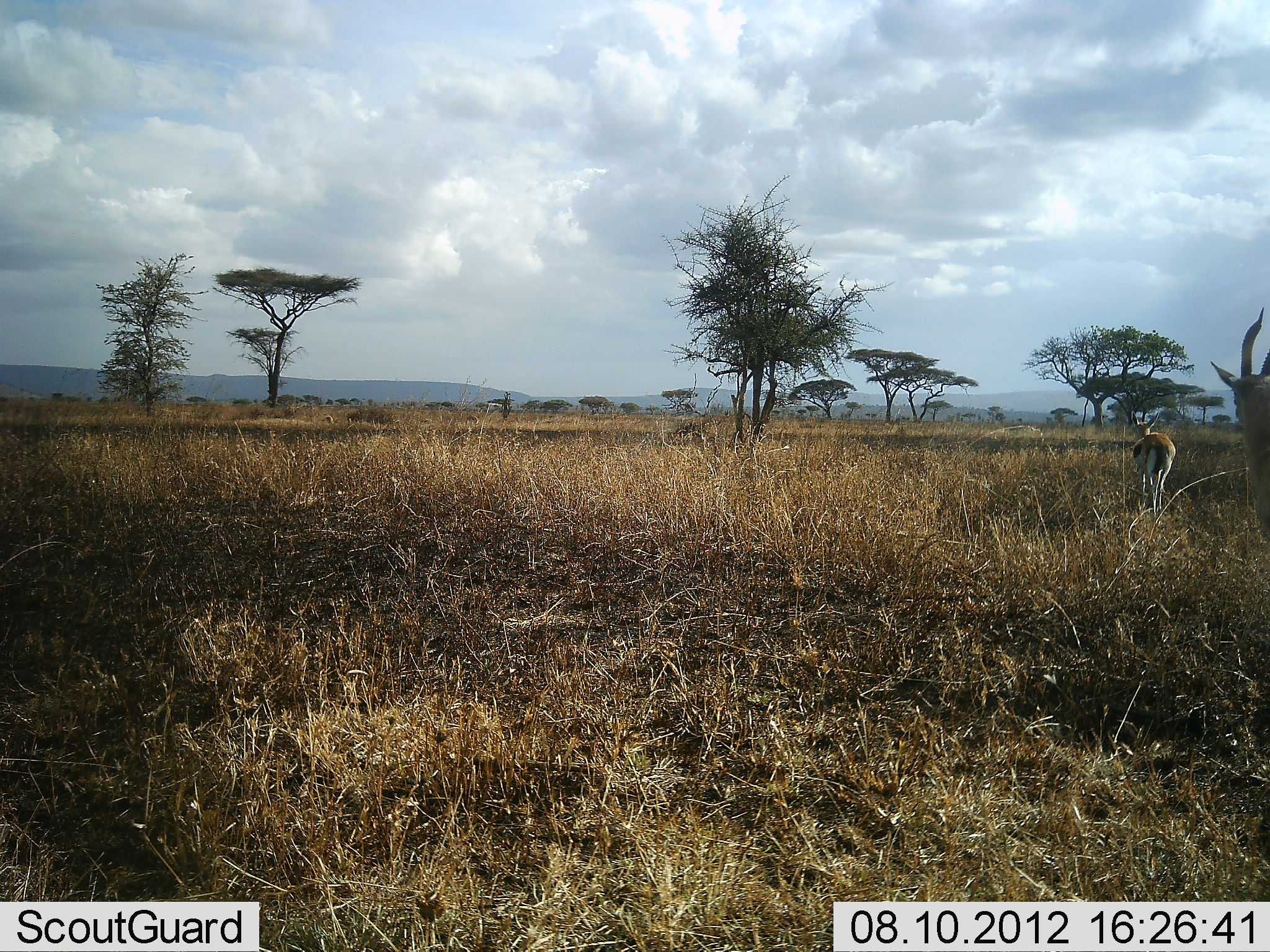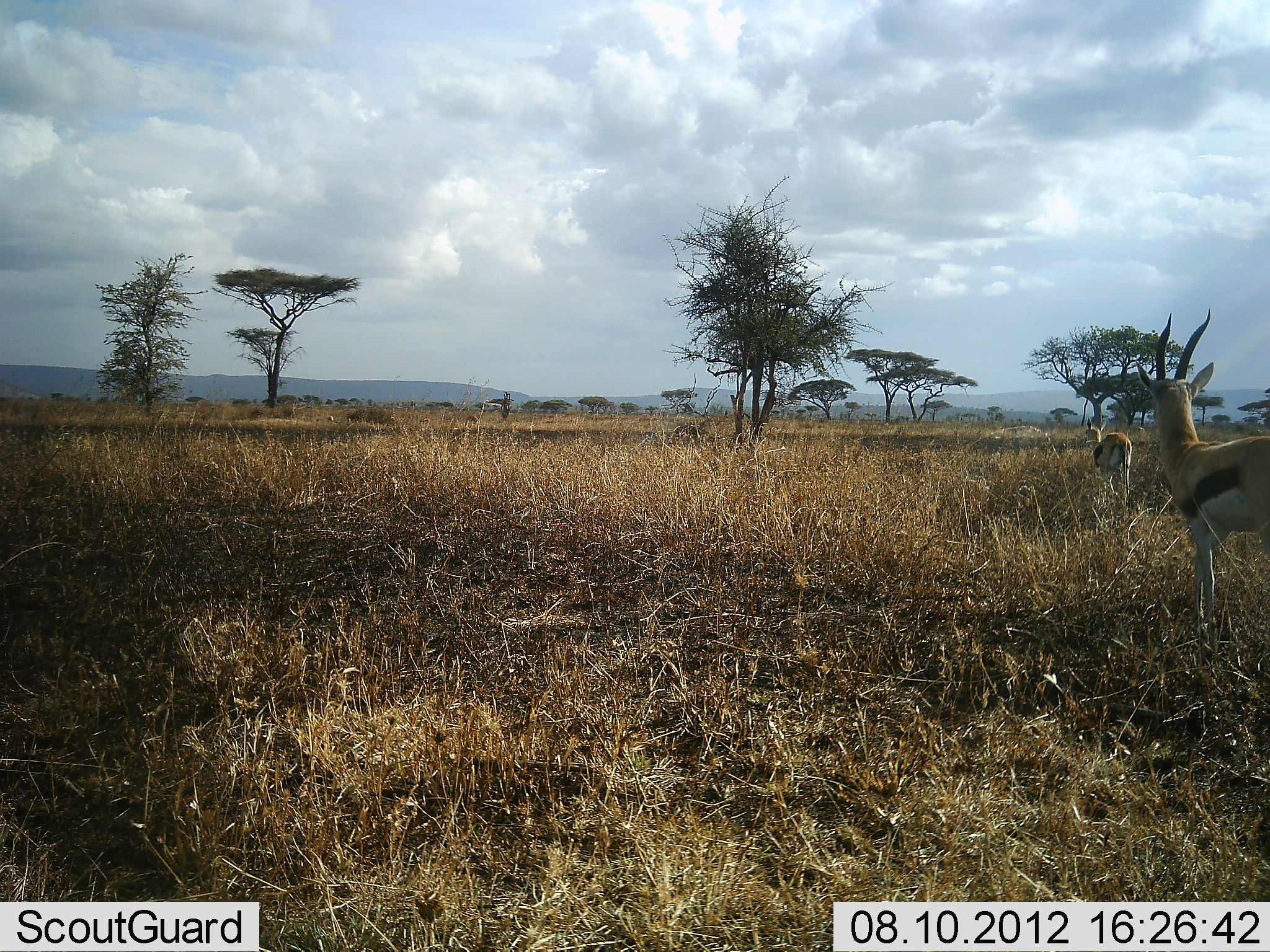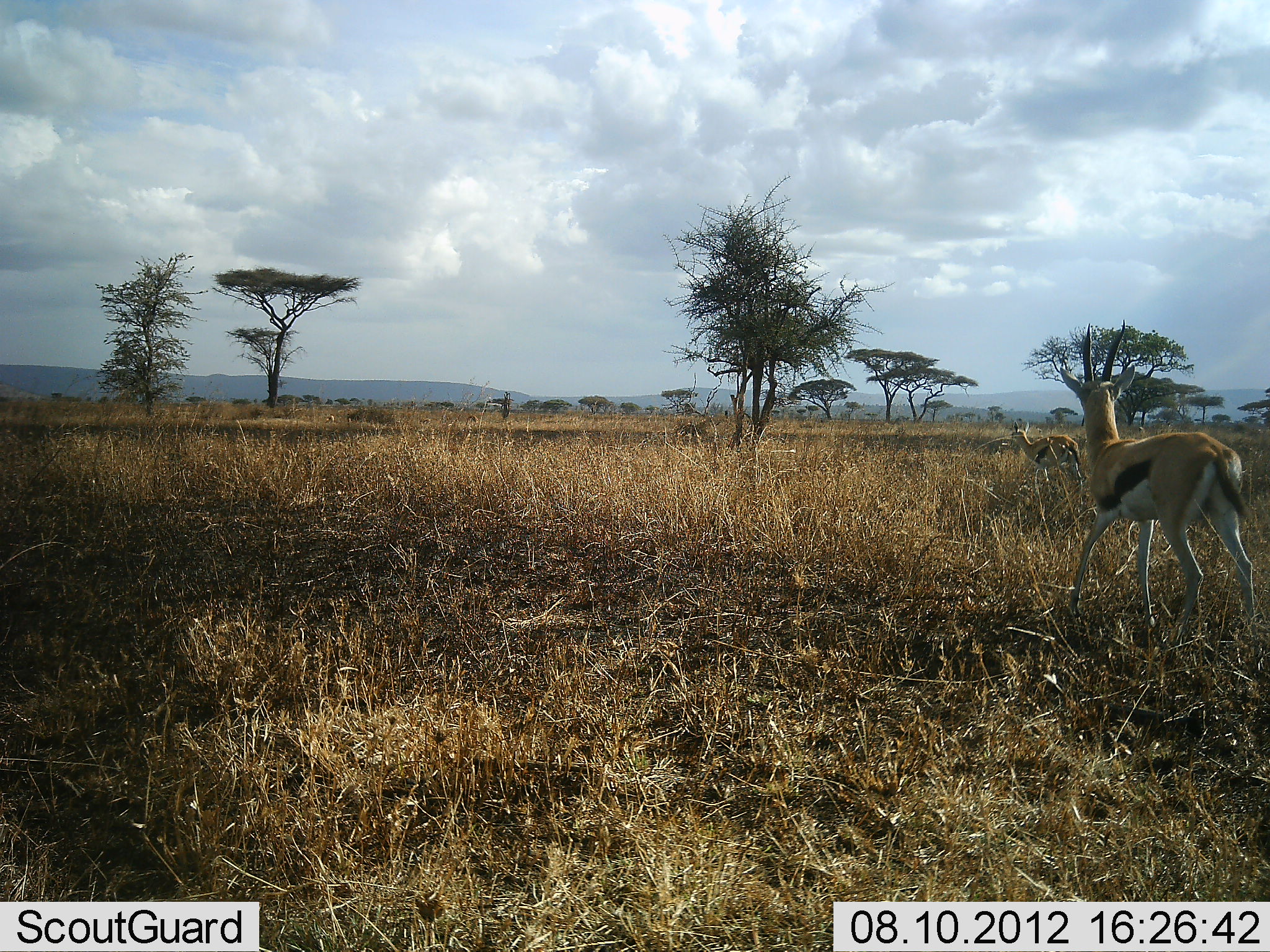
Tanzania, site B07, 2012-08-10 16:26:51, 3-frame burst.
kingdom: Animalia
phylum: Chordata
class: Mammalia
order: Artiodactyla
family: Bovidae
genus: Eudorcas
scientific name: Eudorcas thomsonii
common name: thomson's gazelle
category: gazellethomsons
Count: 2.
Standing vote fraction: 10%.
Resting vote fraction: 0%.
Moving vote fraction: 90%.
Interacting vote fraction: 0%.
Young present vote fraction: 0%.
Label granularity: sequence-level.